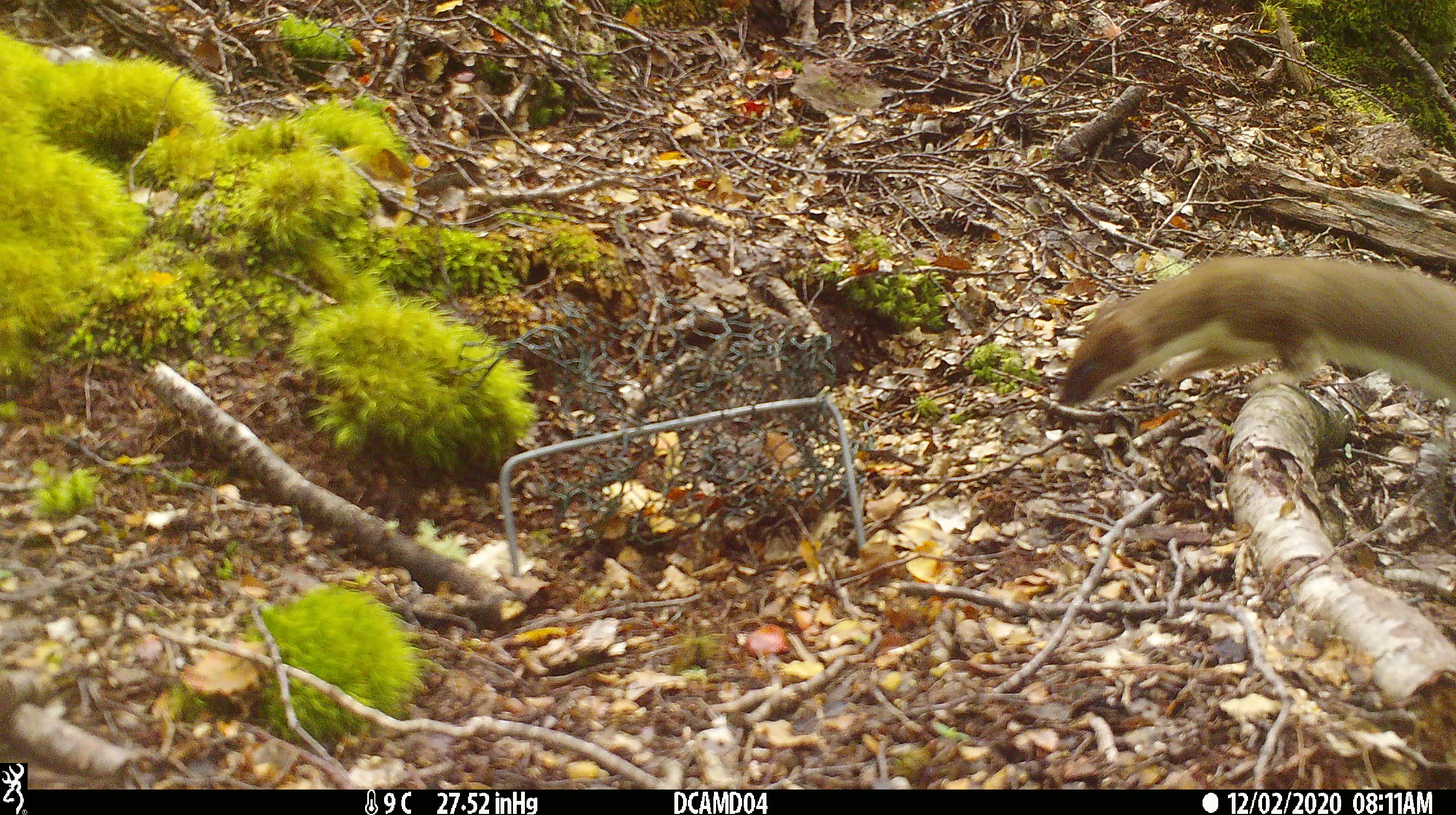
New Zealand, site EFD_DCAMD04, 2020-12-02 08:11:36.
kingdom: Animalia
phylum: Chordata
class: Mammalia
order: Carnivora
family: Mustelidae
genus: Mustela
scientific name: Mustela erminea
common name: stoat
Stoat (Mustela erminea).